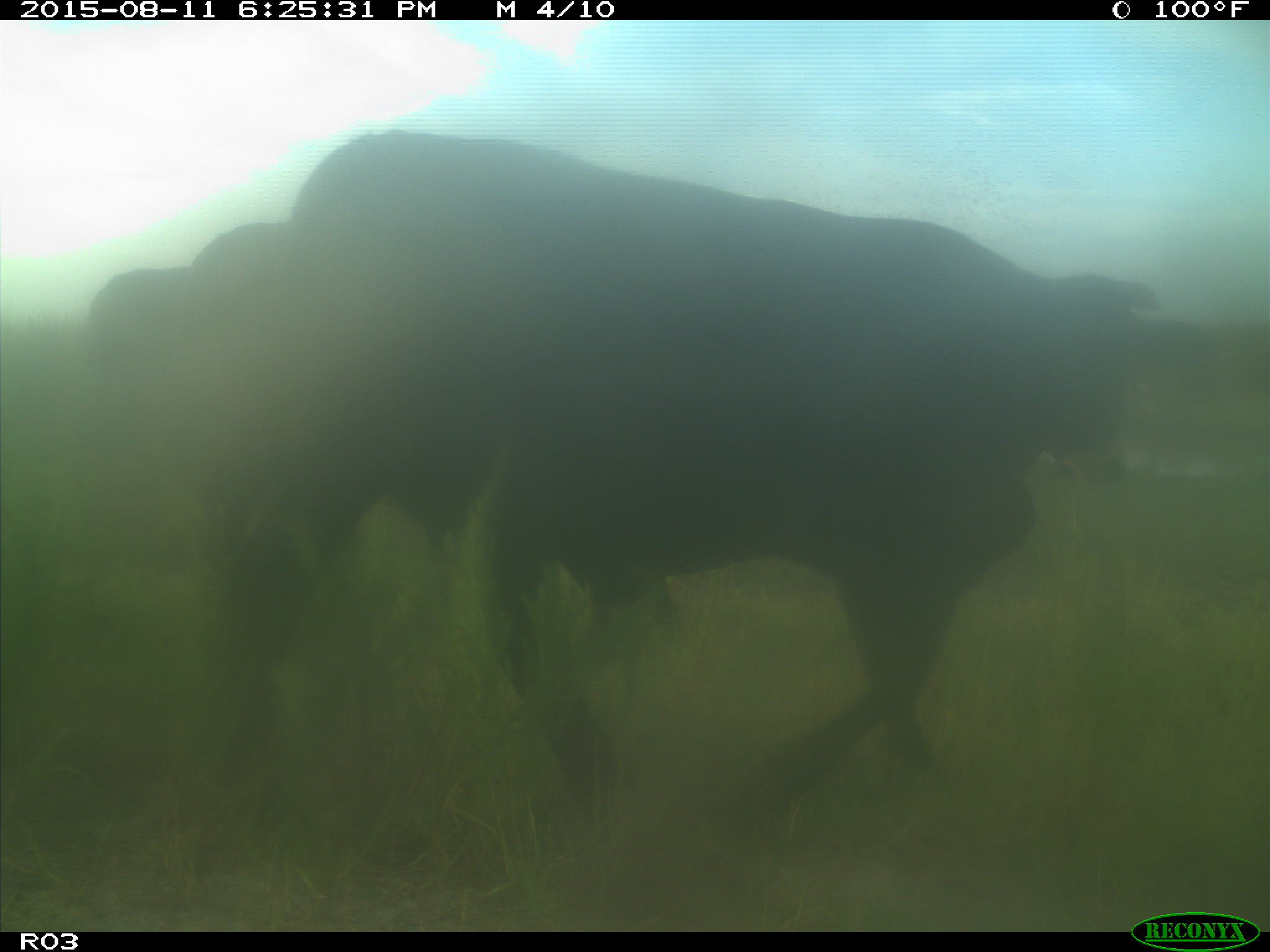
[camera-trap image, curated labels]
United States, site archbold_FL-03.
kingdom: Animalia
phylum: Chordata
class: Mammalia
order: Artiodactyla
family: Bovidae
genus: Bos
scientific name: Bos taurus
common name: domestic cow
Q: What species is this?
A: Bos taurus (domestic cow).